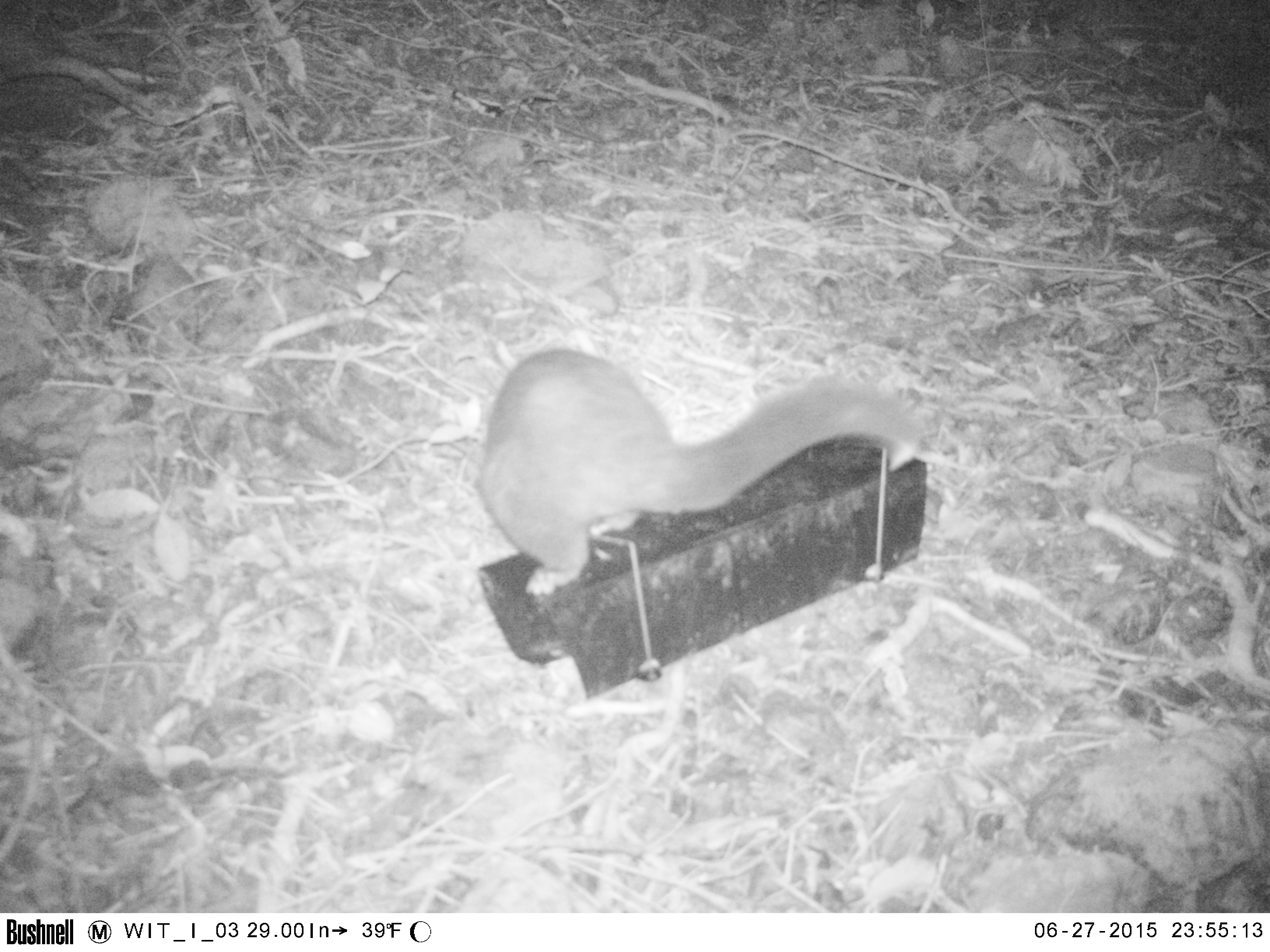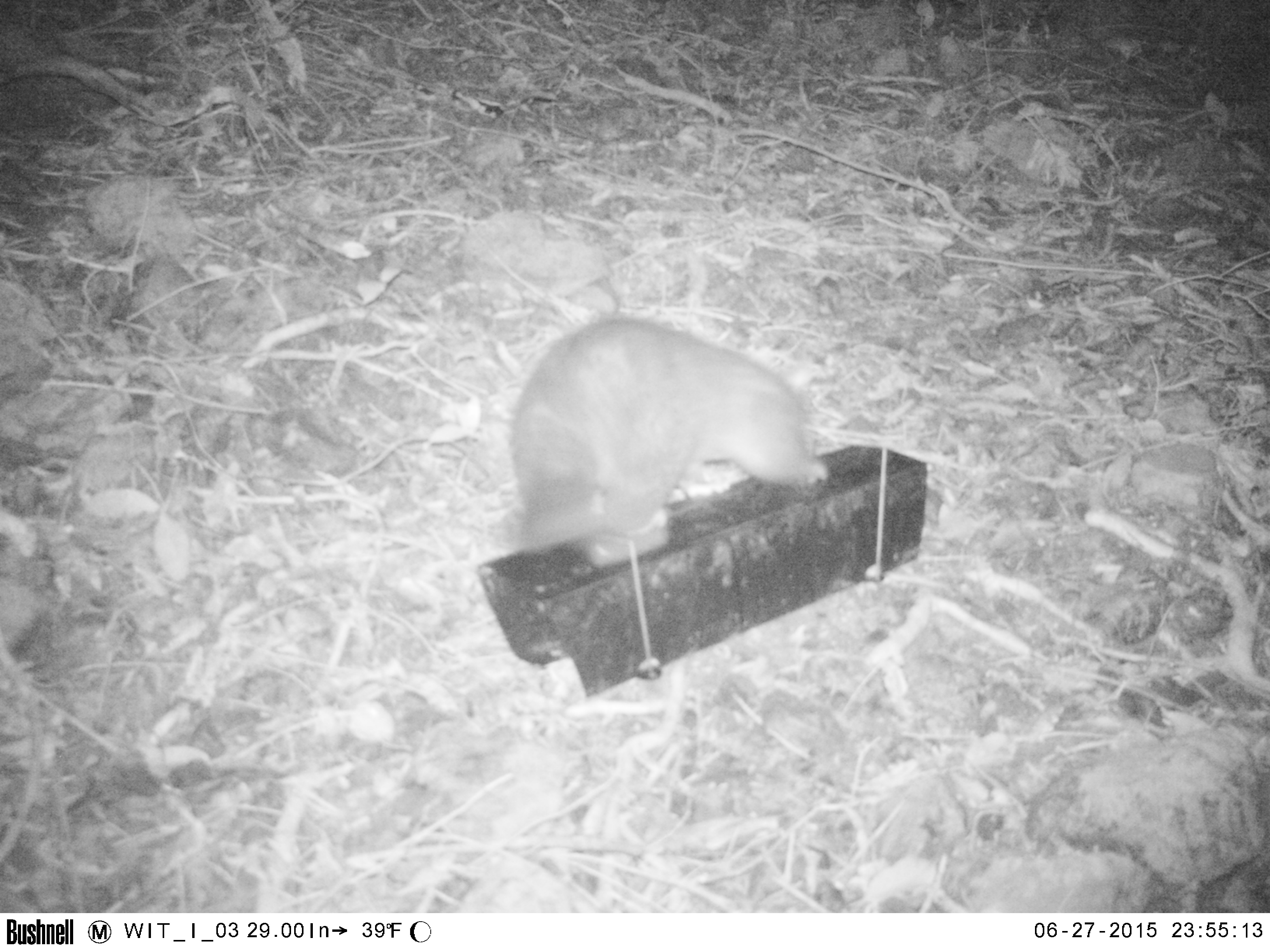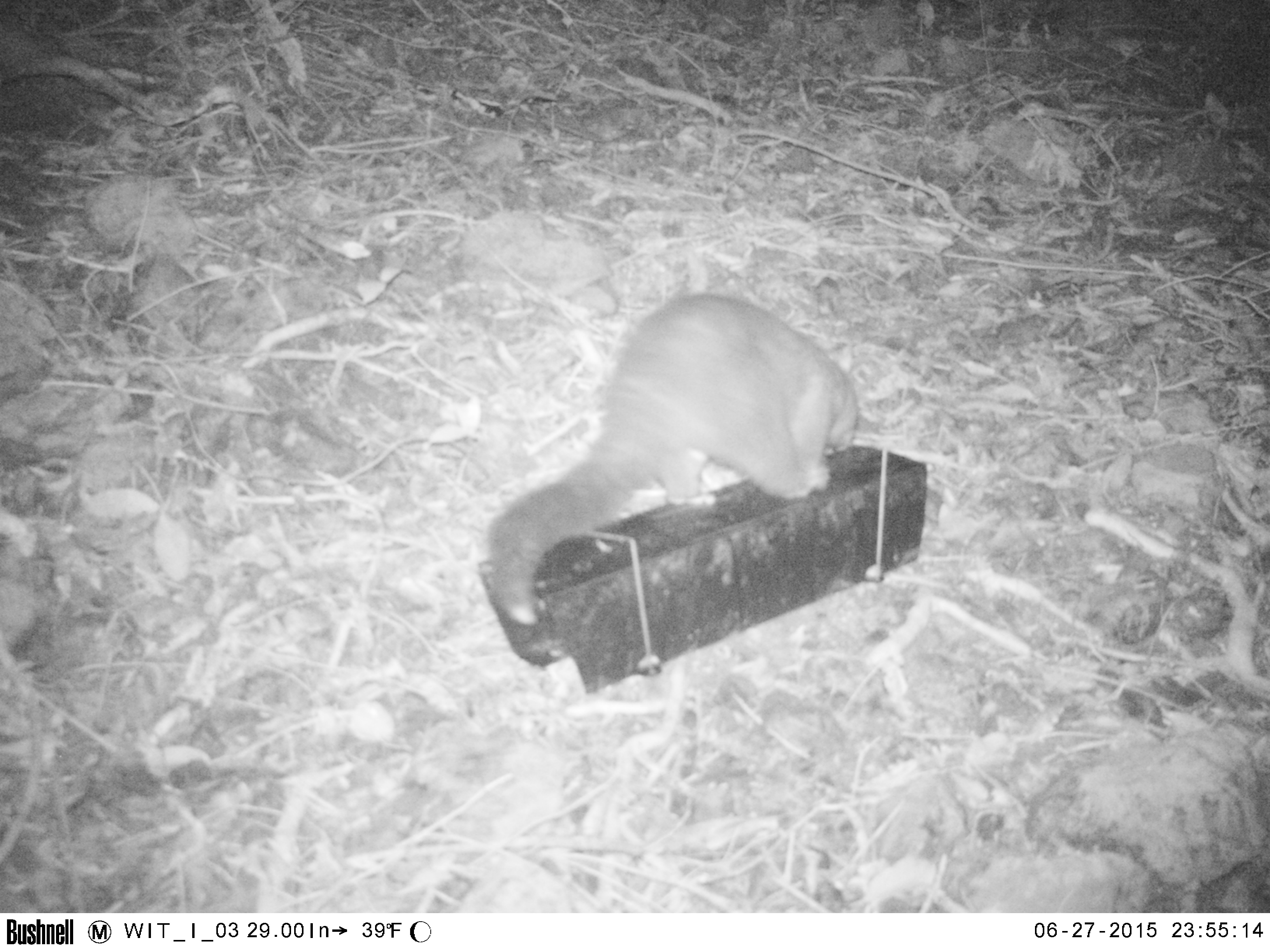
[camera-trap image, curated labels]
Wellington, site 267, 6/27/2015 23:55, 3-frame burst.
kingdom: Animalia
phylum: Chordata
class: Mammalia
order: Didelphimorphia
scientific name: Didelphimorphia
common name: possum